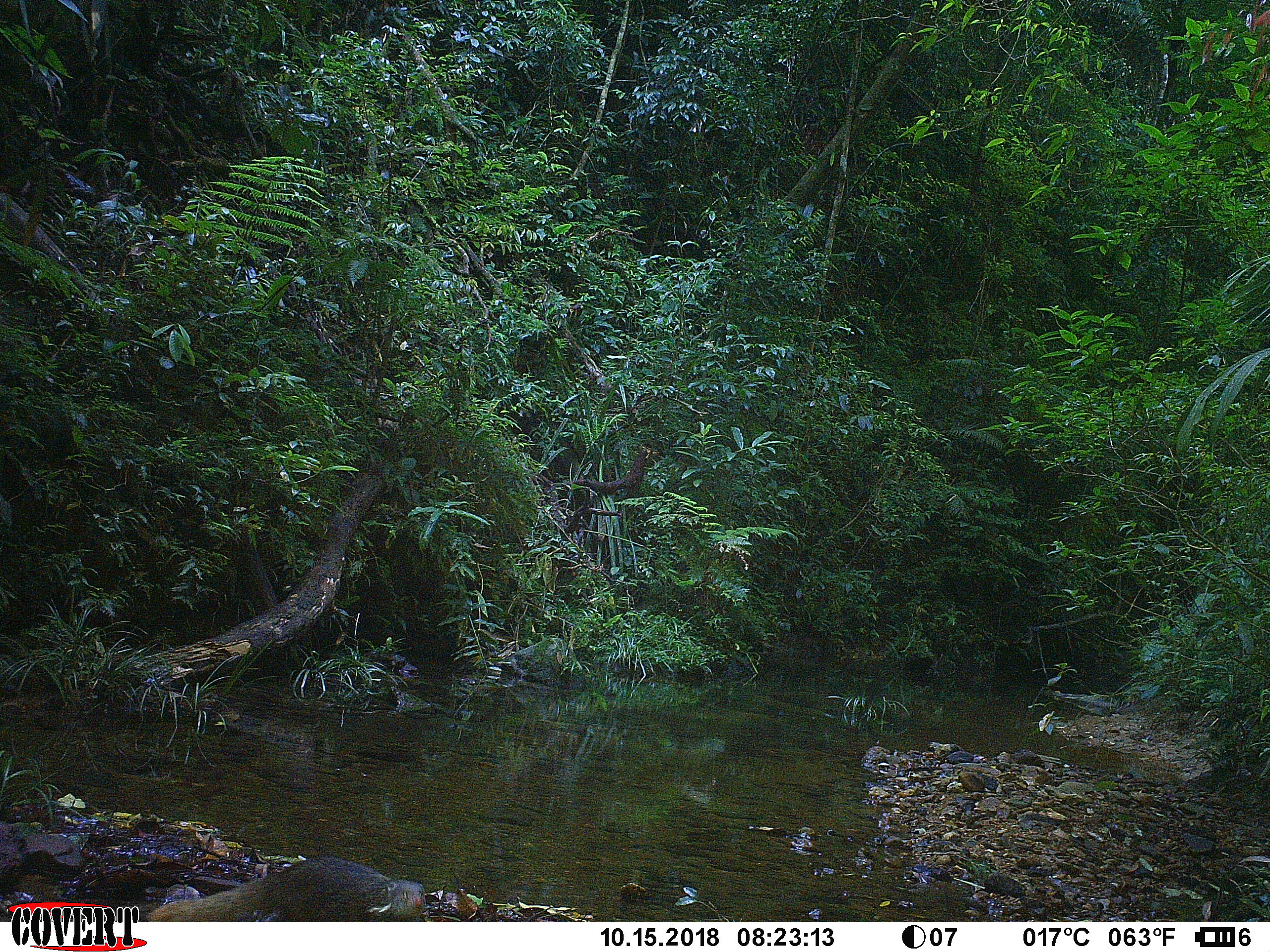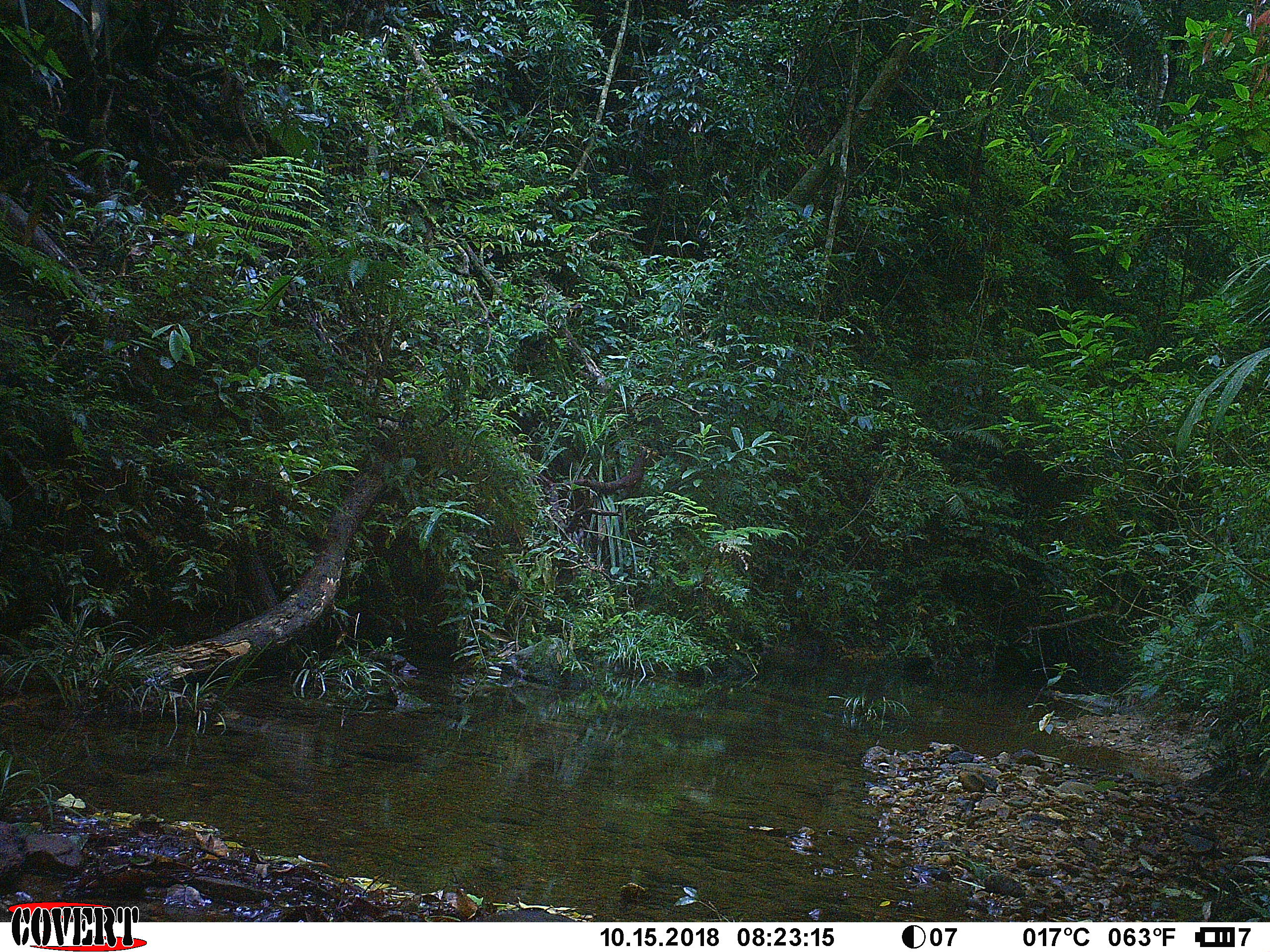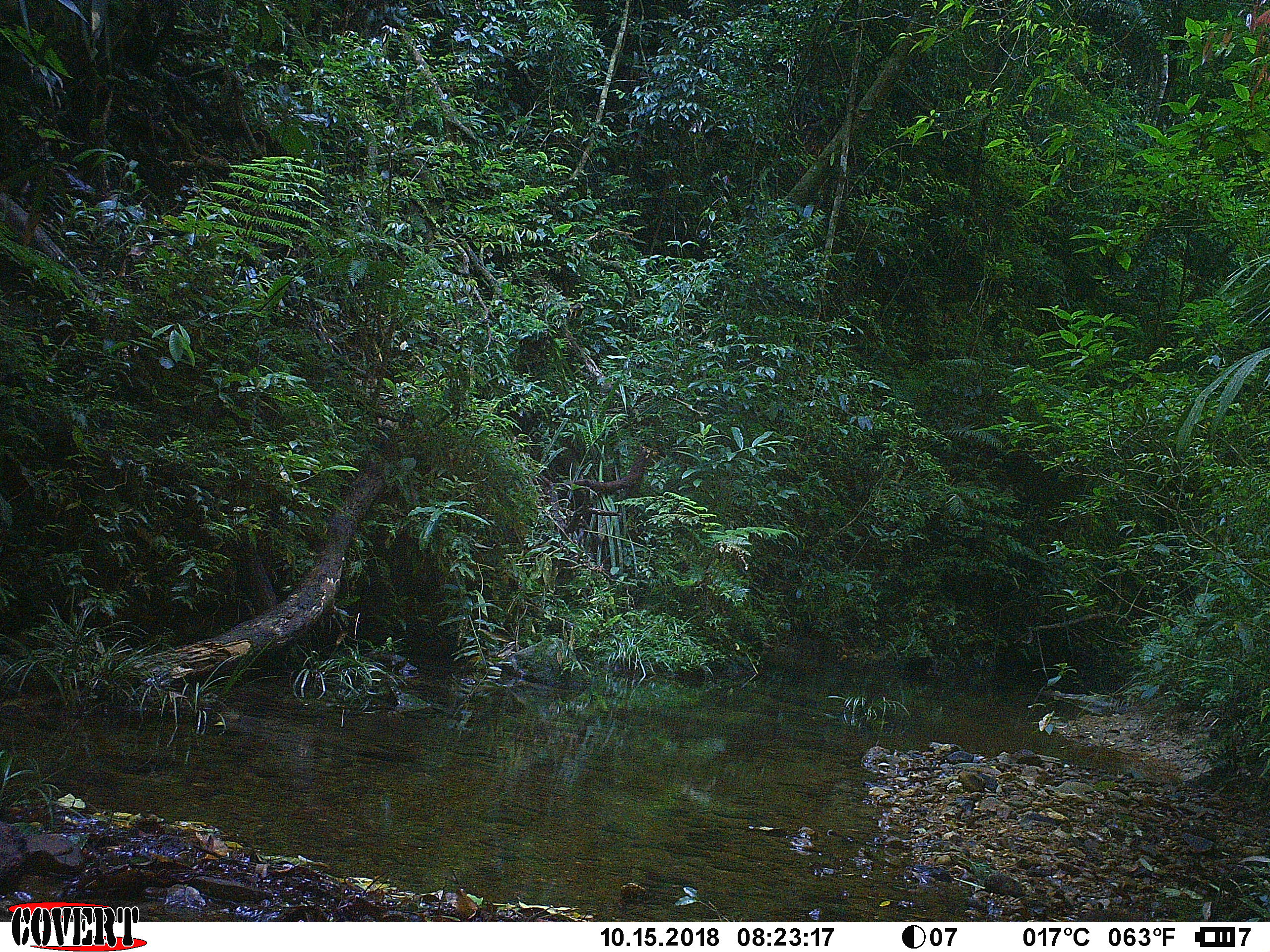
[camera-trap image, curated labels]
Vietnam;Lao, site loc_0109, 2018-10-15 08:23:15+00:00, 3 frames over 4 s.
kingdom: Animalia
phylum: Chordata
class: Mammalia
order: Carnivora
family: Herpestidae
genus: Urva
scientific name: Urva urva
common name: crab-eating mongoose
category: crab eating mongoose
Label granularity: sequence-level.